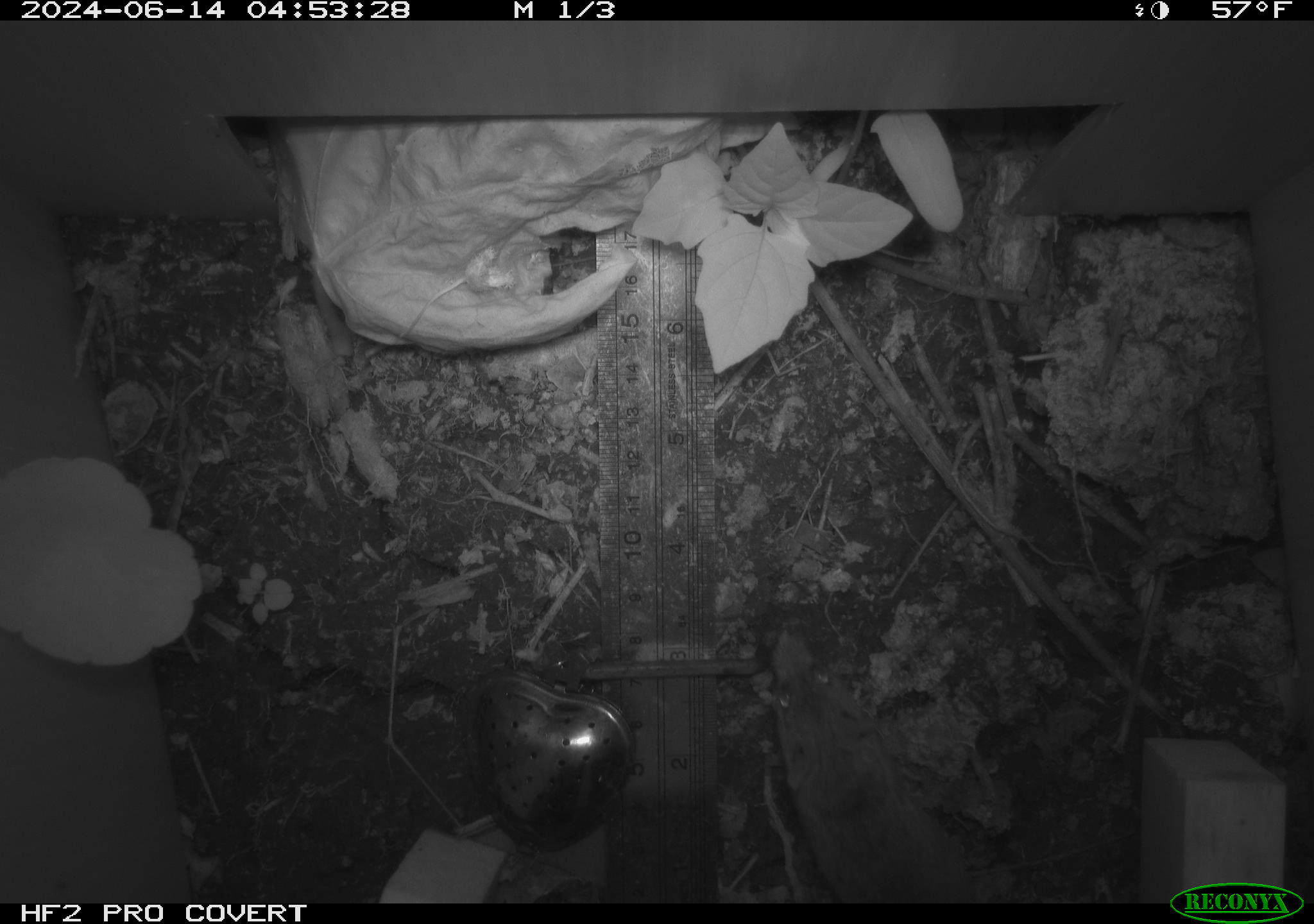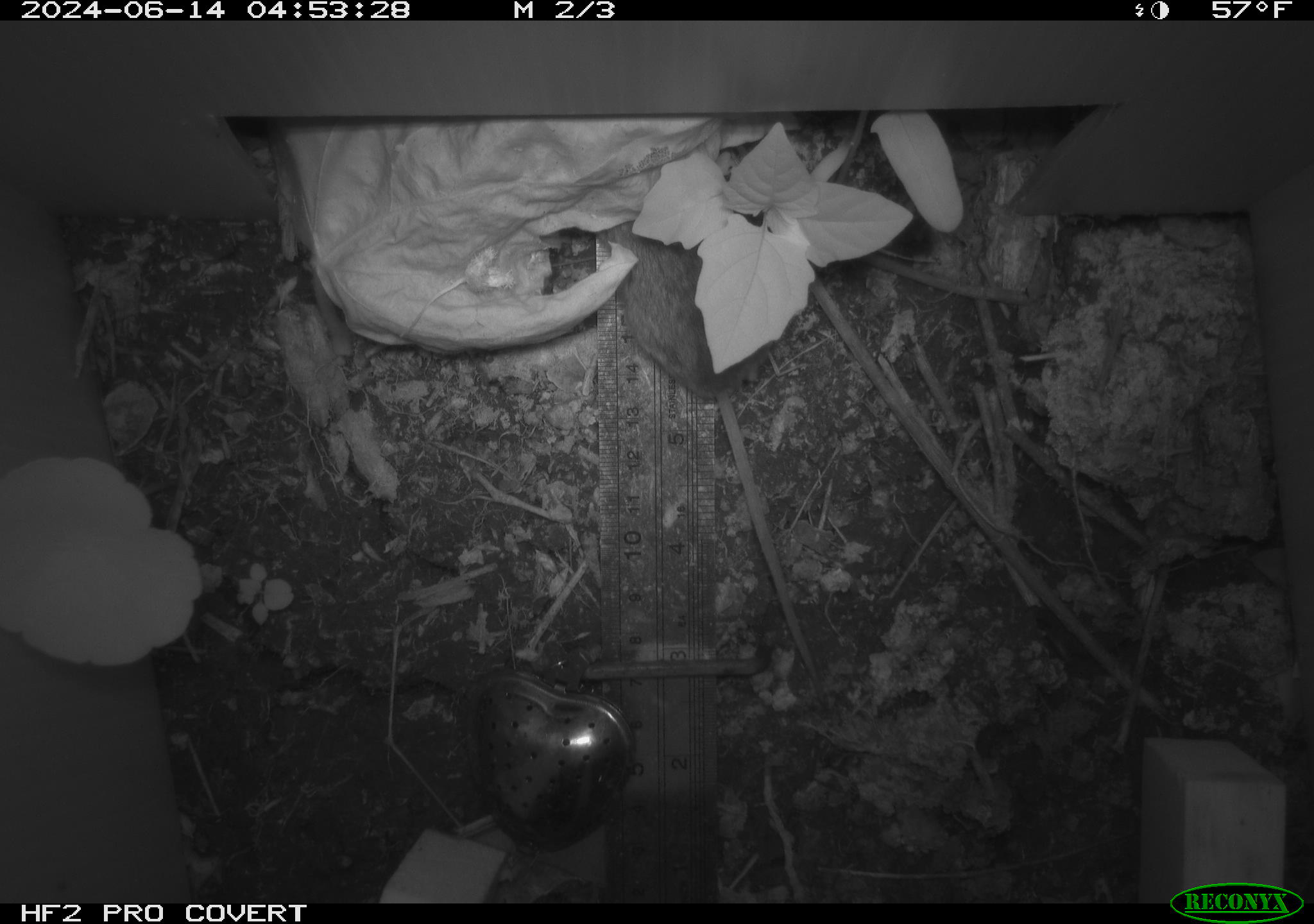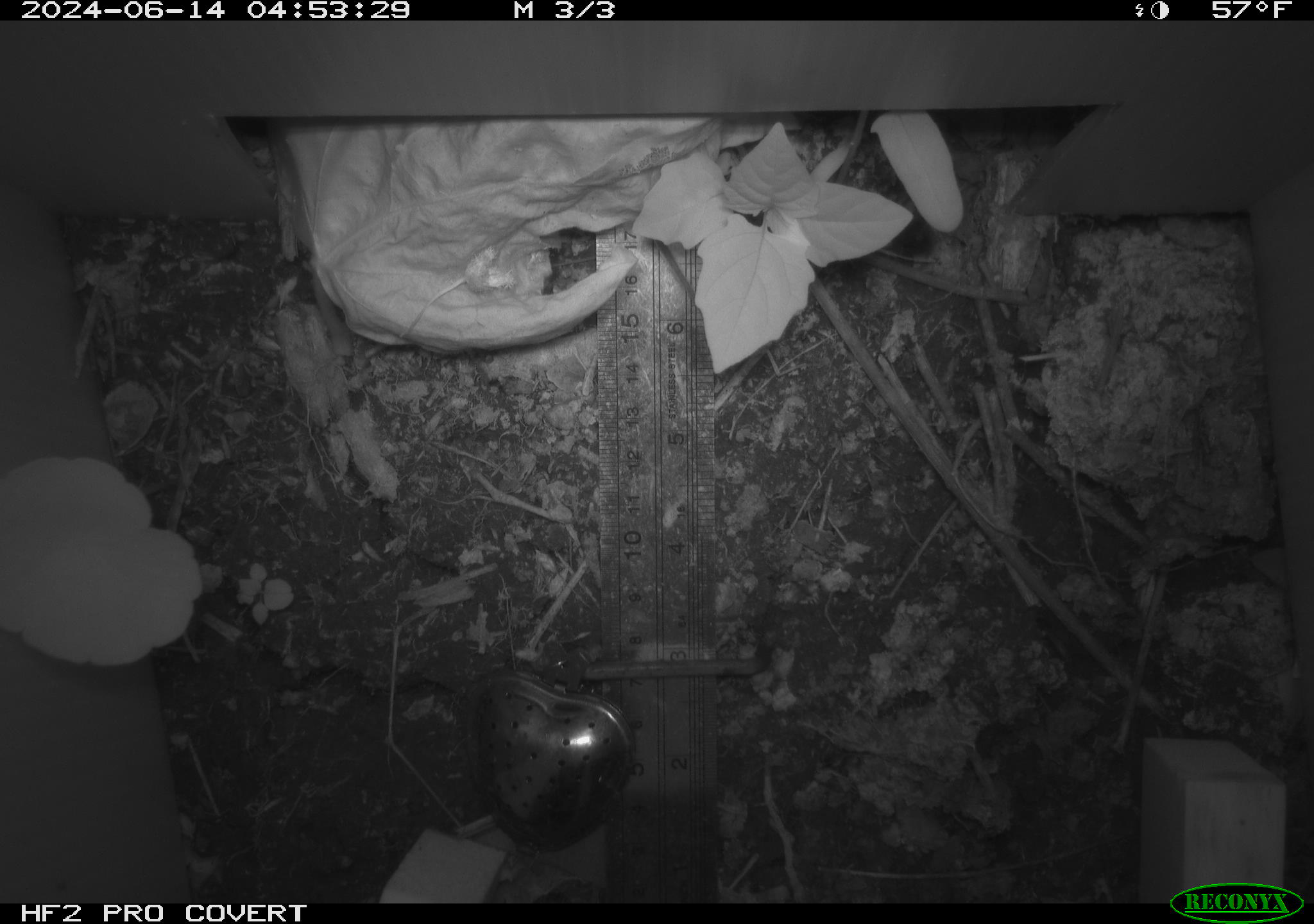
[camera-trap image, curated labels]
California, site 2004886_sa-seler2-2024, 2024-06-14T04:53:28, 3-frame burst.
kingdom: Animalia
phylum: Chordata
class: Mammalia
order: Rodentia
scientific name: Rodentia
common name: mouse species